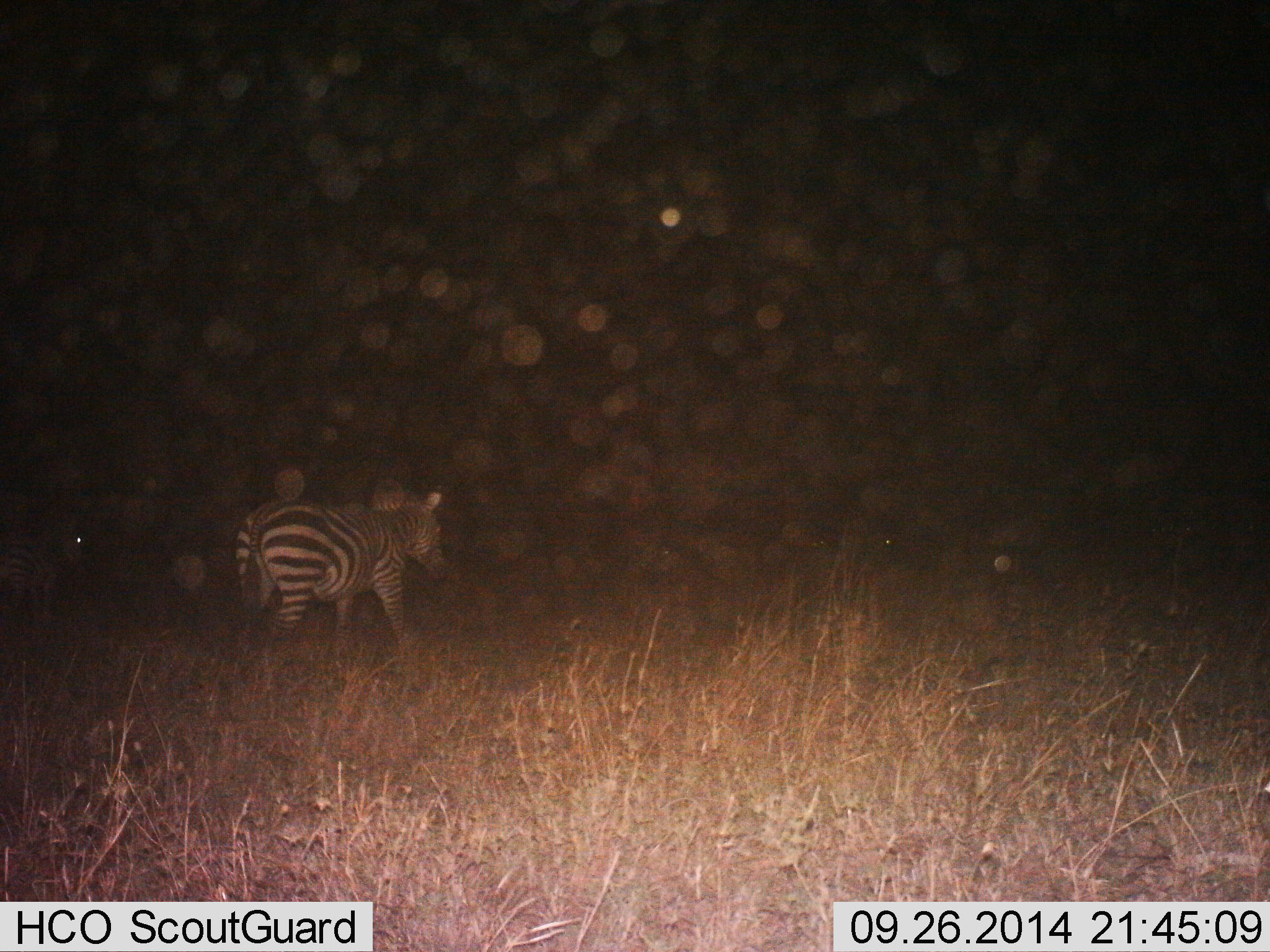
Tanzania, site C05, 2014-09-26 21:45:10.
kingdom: Animalia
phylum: Chordata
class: Mammalia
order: Perissodactyla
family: Equidae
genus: Equus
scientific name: Equus quagga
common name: plains zebra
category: zebra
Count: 2.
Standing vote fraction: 50%.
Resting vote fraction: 0%.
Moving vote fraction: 70%.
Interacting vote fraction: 0%.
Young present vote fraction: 0%.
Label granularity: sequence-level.